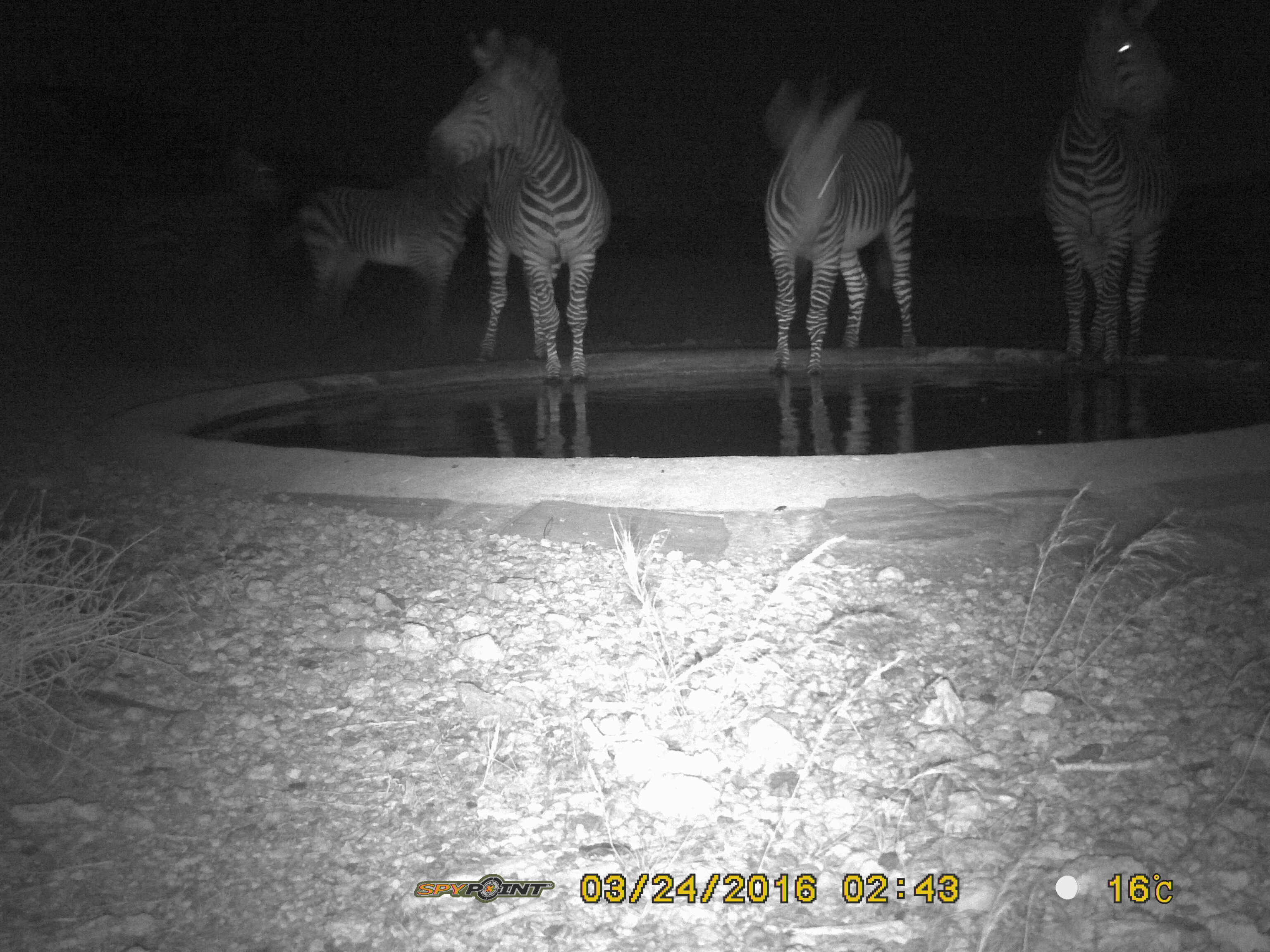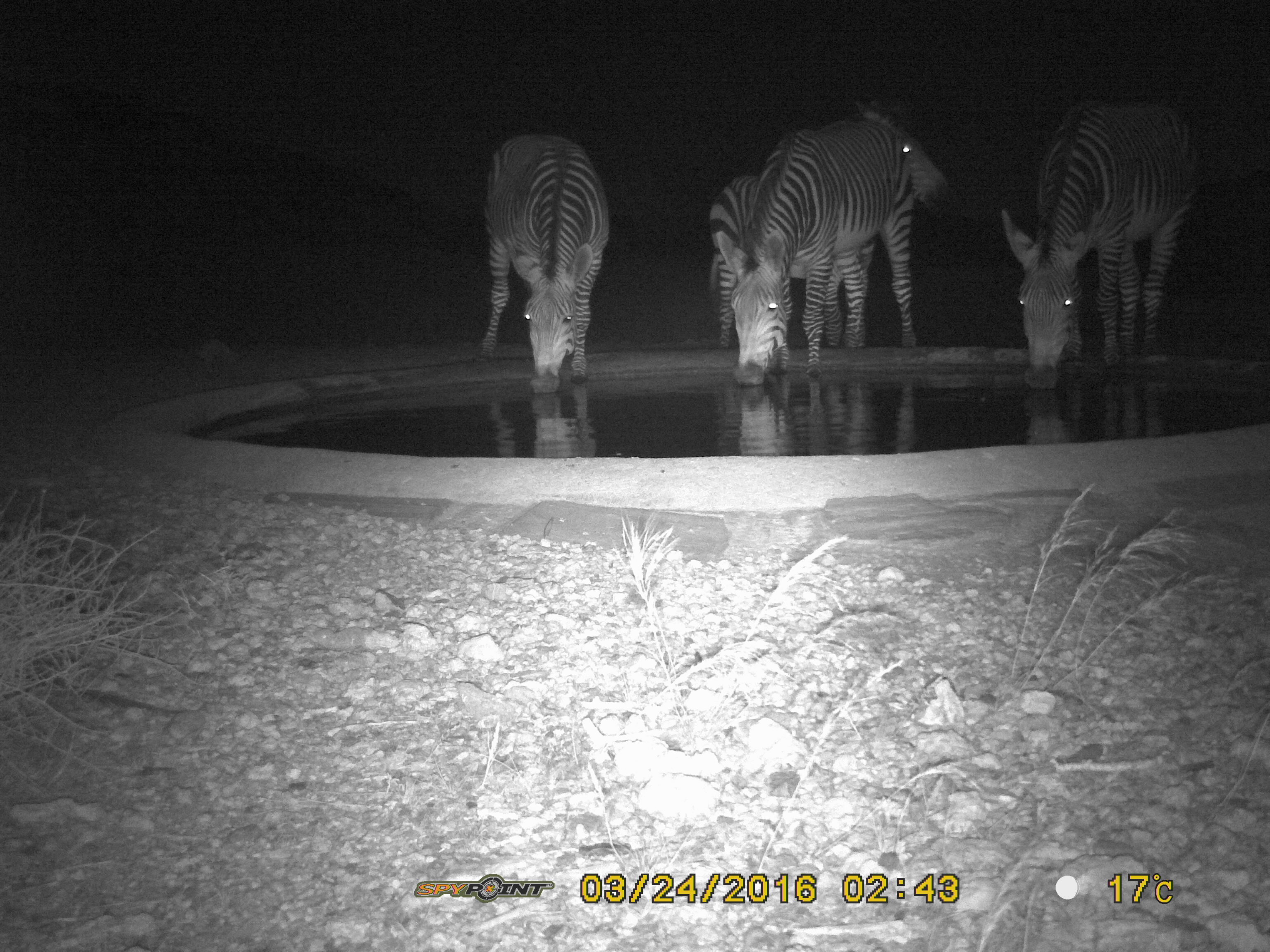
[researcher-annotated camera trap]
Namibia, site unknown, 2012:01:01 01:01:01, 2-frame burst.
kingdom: Animalia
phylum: Chordata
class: Mammalia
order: Perissodactyla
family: Equidae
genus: Equus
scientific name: Equus zebra hartmannae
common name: hartmann's mountain zebra